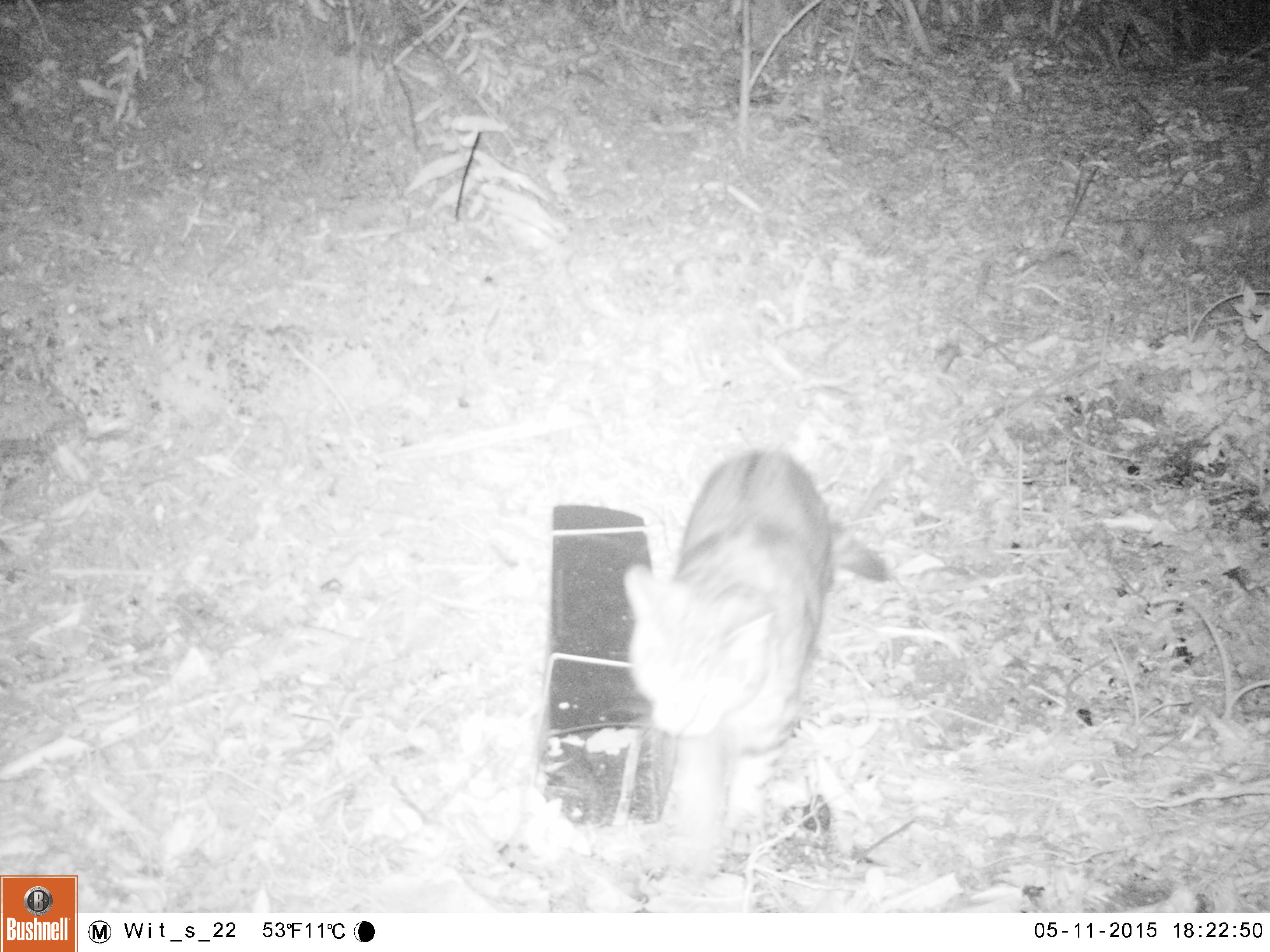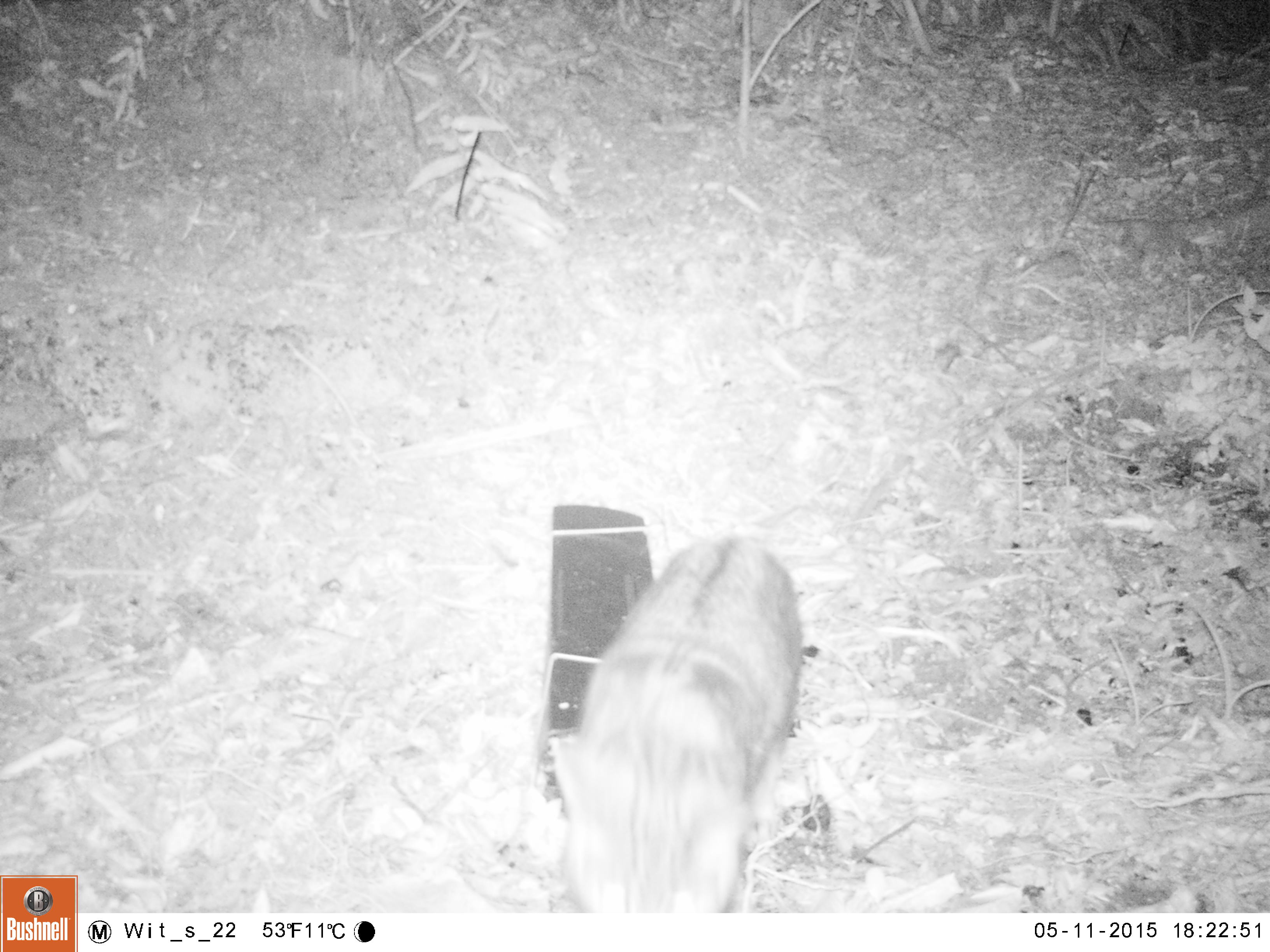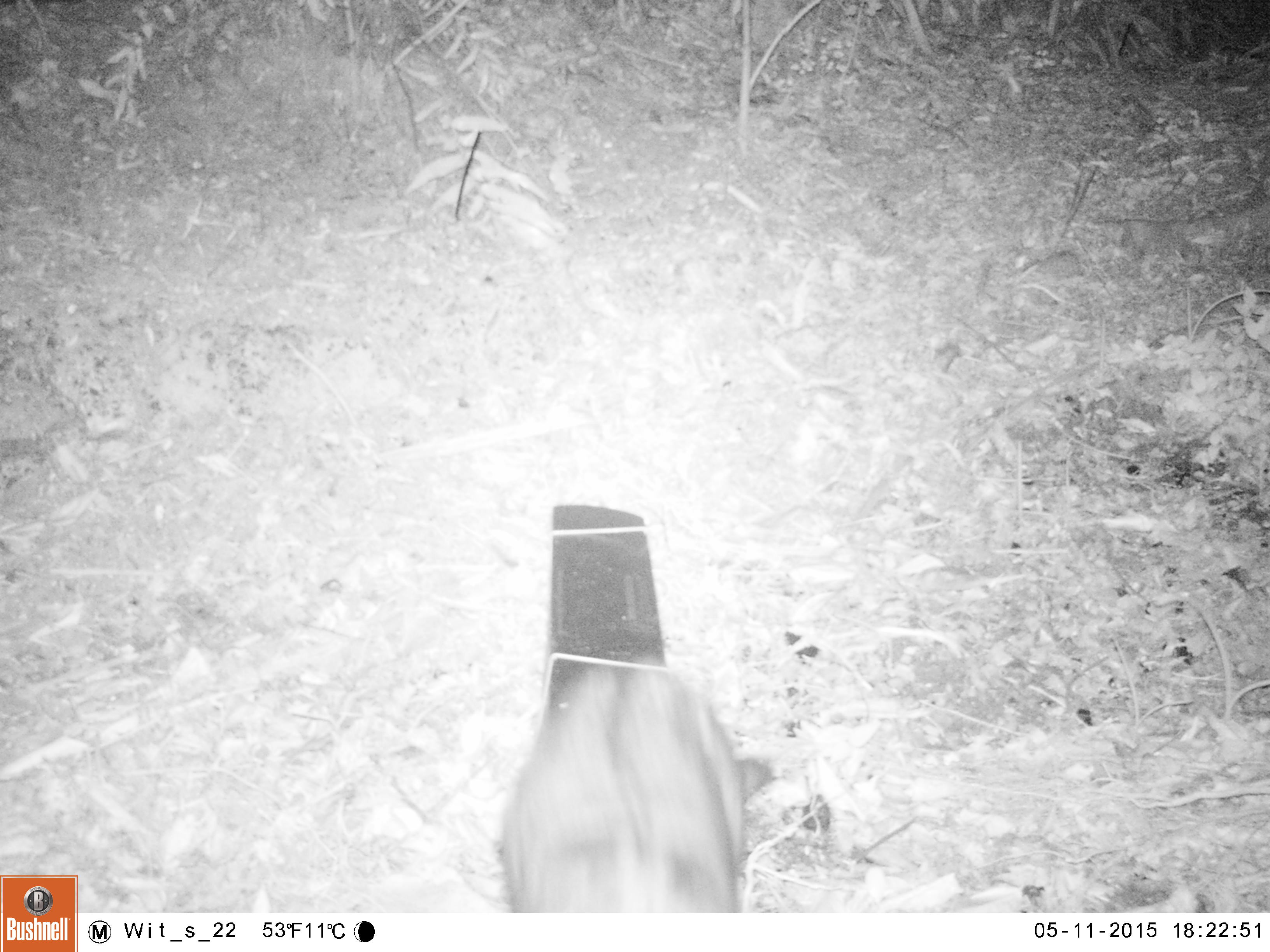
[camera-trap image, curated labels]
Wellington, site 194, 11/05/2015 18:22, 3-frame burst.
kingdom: Animalia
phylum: Chordata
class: Mammalia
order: Carnivora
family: Felidae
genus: Felis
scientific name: Felis catus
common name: cat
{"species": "cat (Felis catus)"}